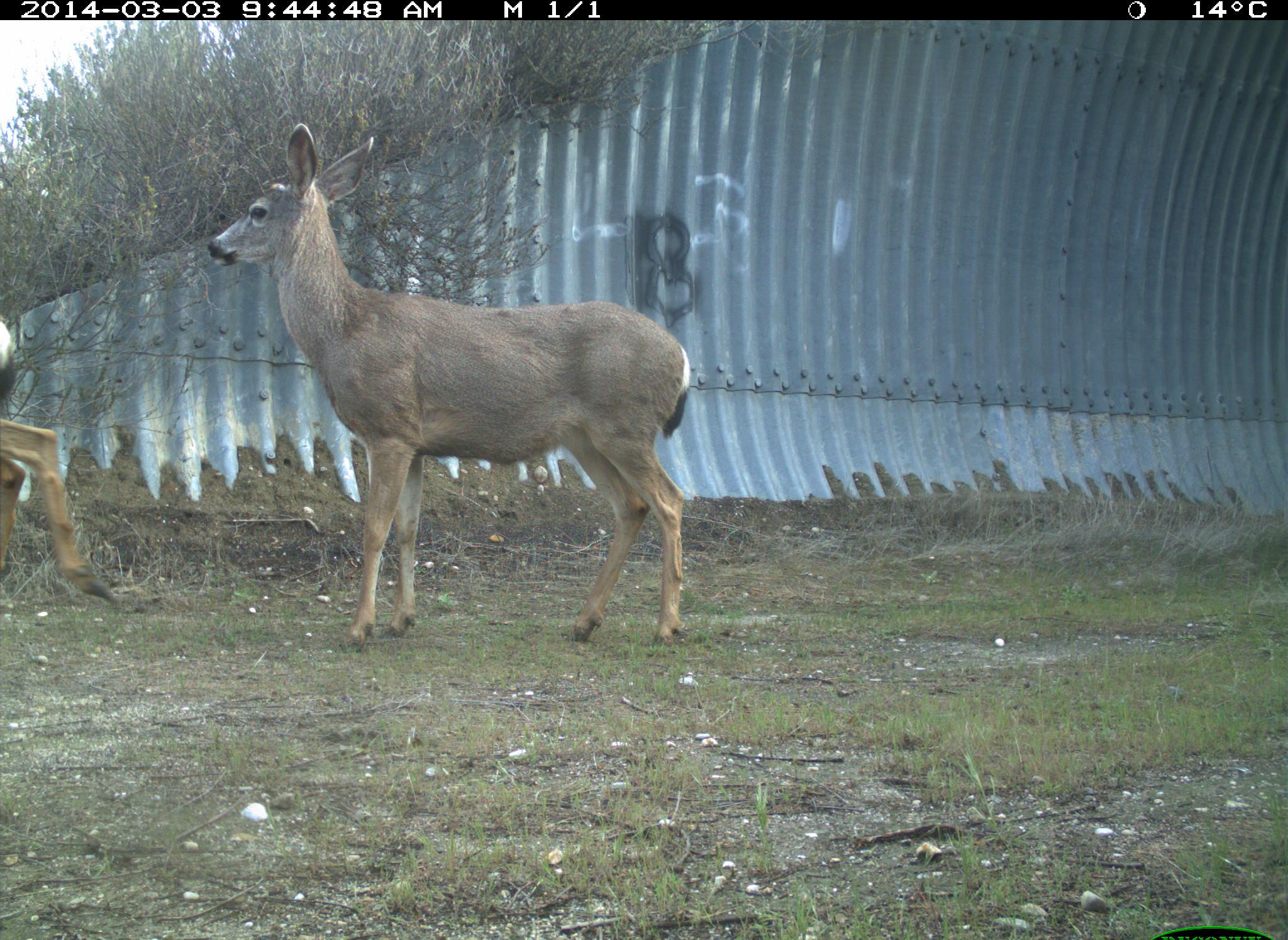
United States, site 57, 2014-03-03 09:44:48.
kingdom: Animalia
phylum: Chordata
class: Mammalia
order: Artiodactyla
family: Cervidae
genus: Odocoileus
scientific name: Odocoileus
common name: deer